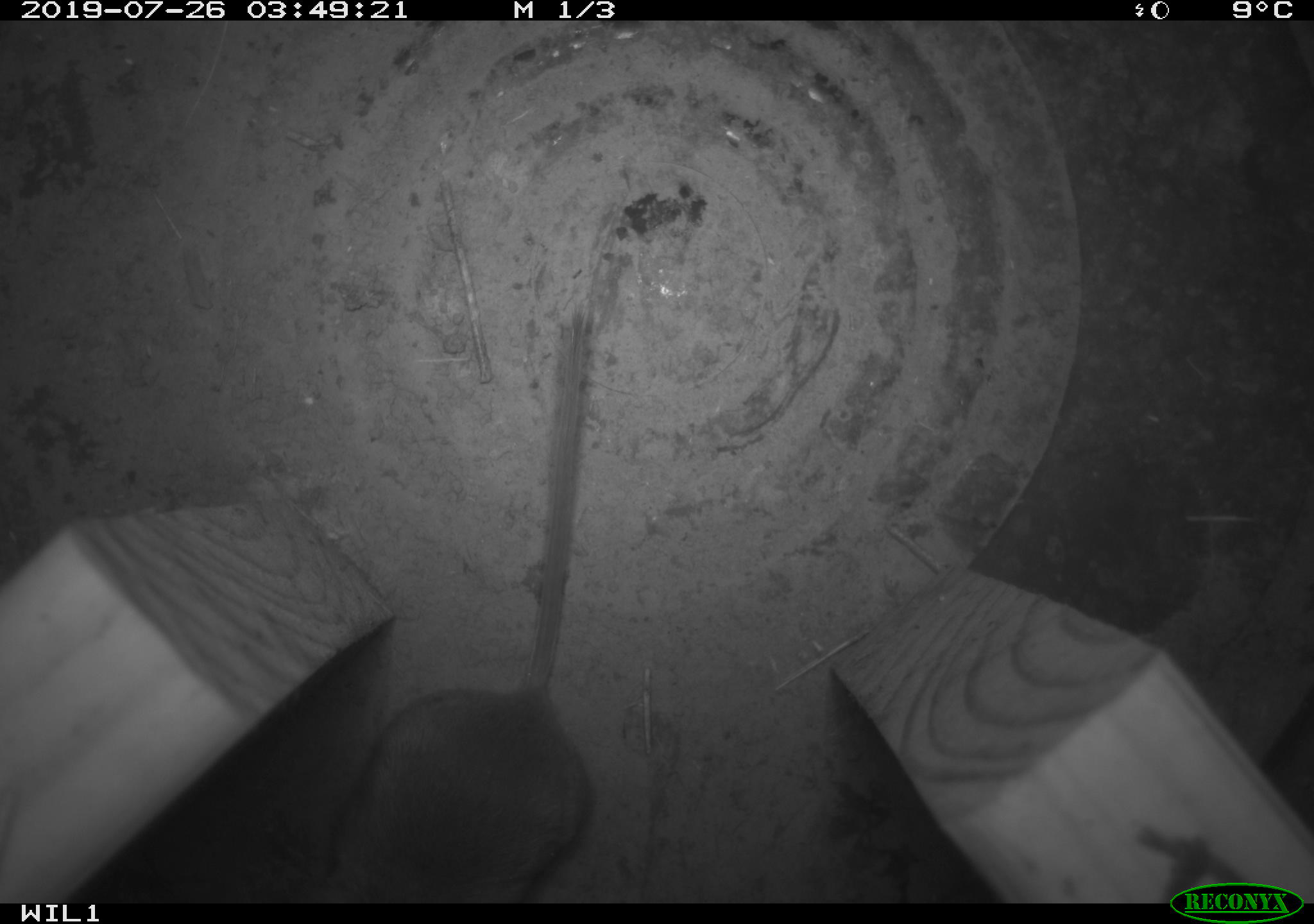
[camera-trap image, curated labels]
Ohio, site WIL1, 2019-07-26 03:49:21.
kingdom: Animalia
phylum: Chordata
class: Mammalia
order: Rodentia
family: Cricetidae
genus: Peromyscus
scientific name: Peromyscus leucopus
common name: white-footed mouse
White-footed mouse (Peromyscus leucopus).